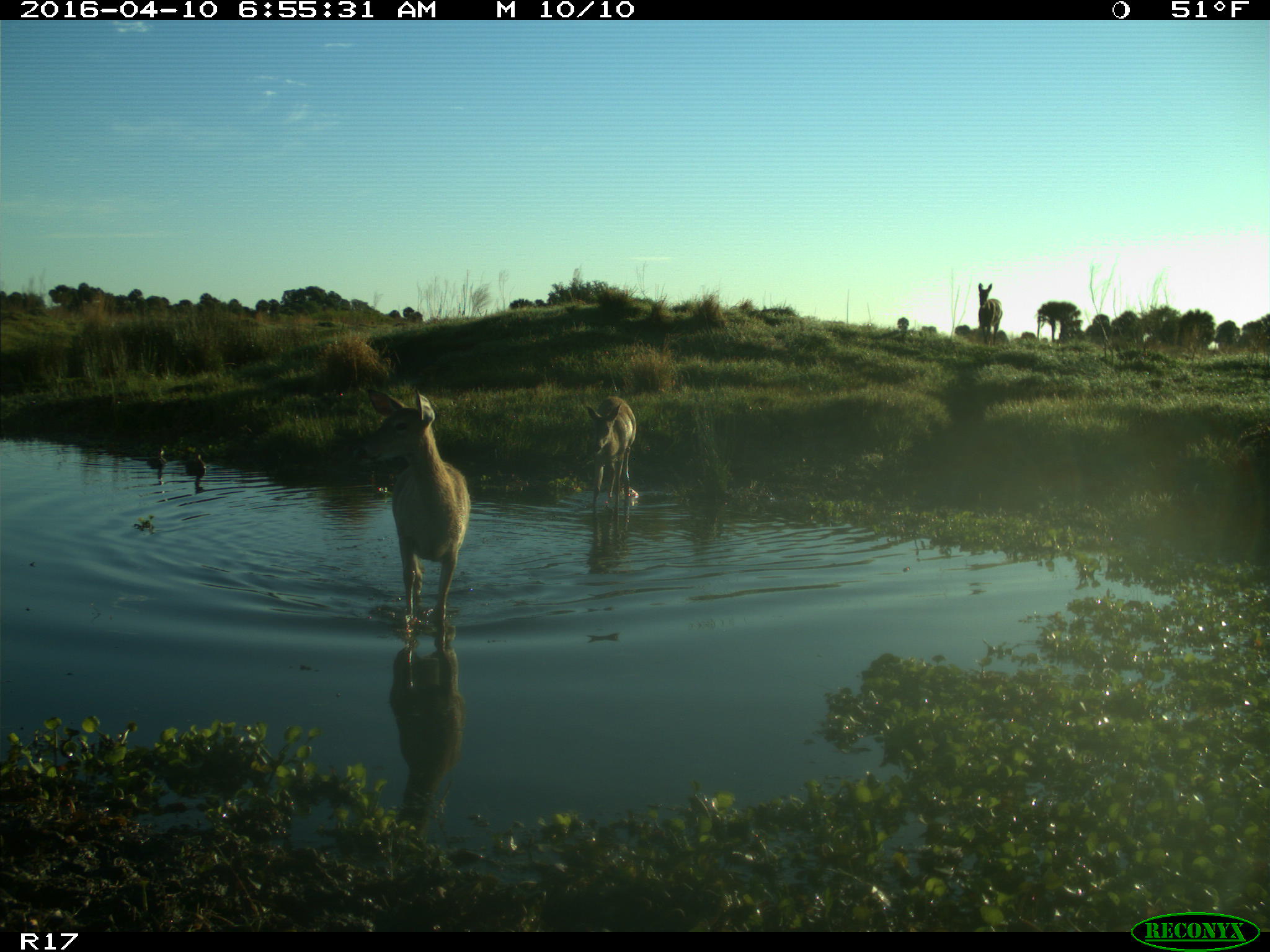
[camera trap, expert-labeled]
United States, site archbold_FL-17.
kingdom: Animalia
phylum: Chordata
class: Mammalia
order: Artiodactyla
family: Cervidae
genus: Odocoileus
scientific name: Odocoileus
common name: deer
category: unidentified deer